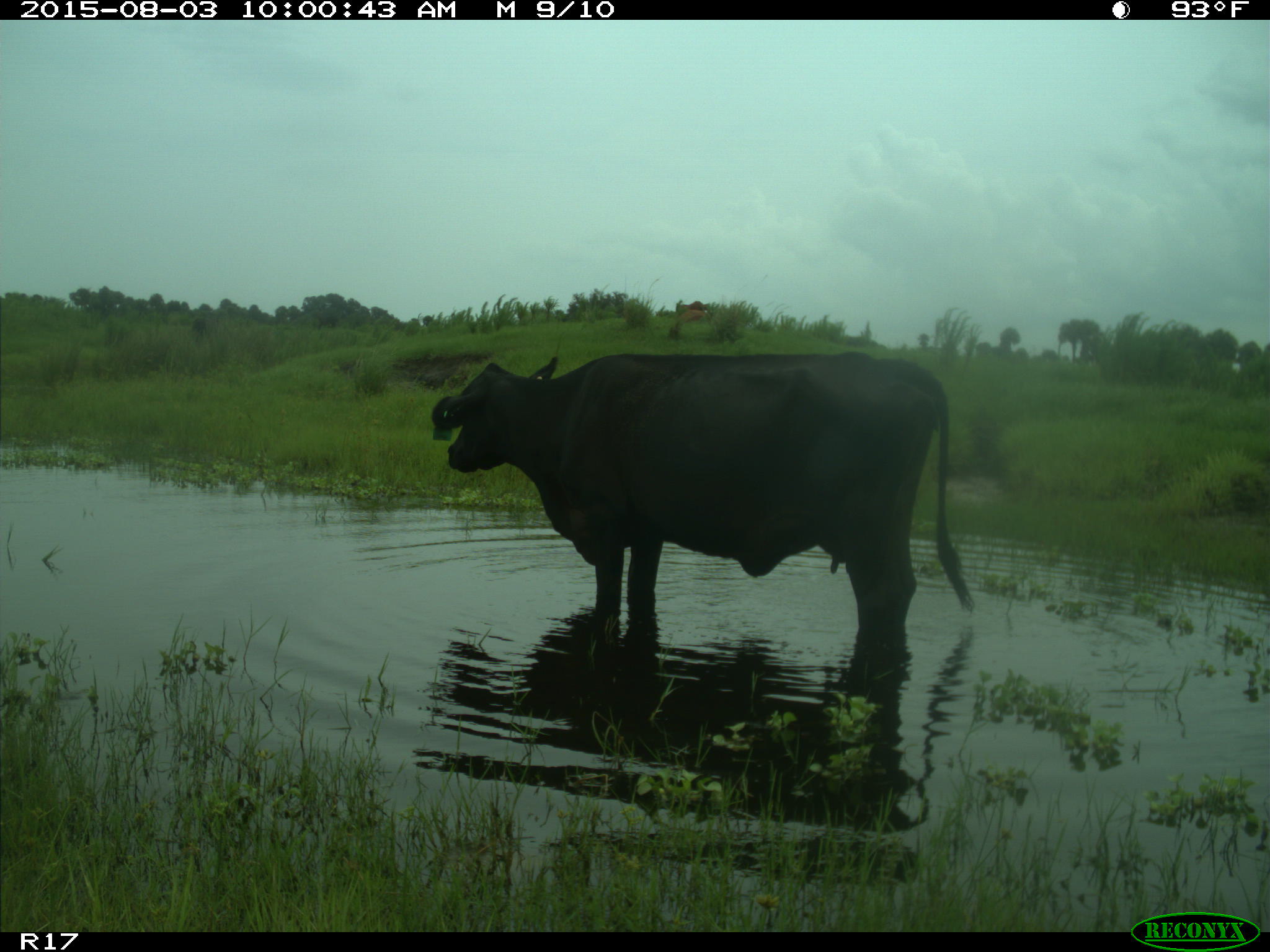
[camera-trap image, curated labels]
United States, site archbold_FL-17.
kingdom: Animalia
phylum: Chordata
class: Mammalia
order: Artiodactyla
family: Bovidae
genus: Bos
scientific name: Bos taurus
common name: domestic cow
Bos taurus (domestic cow).